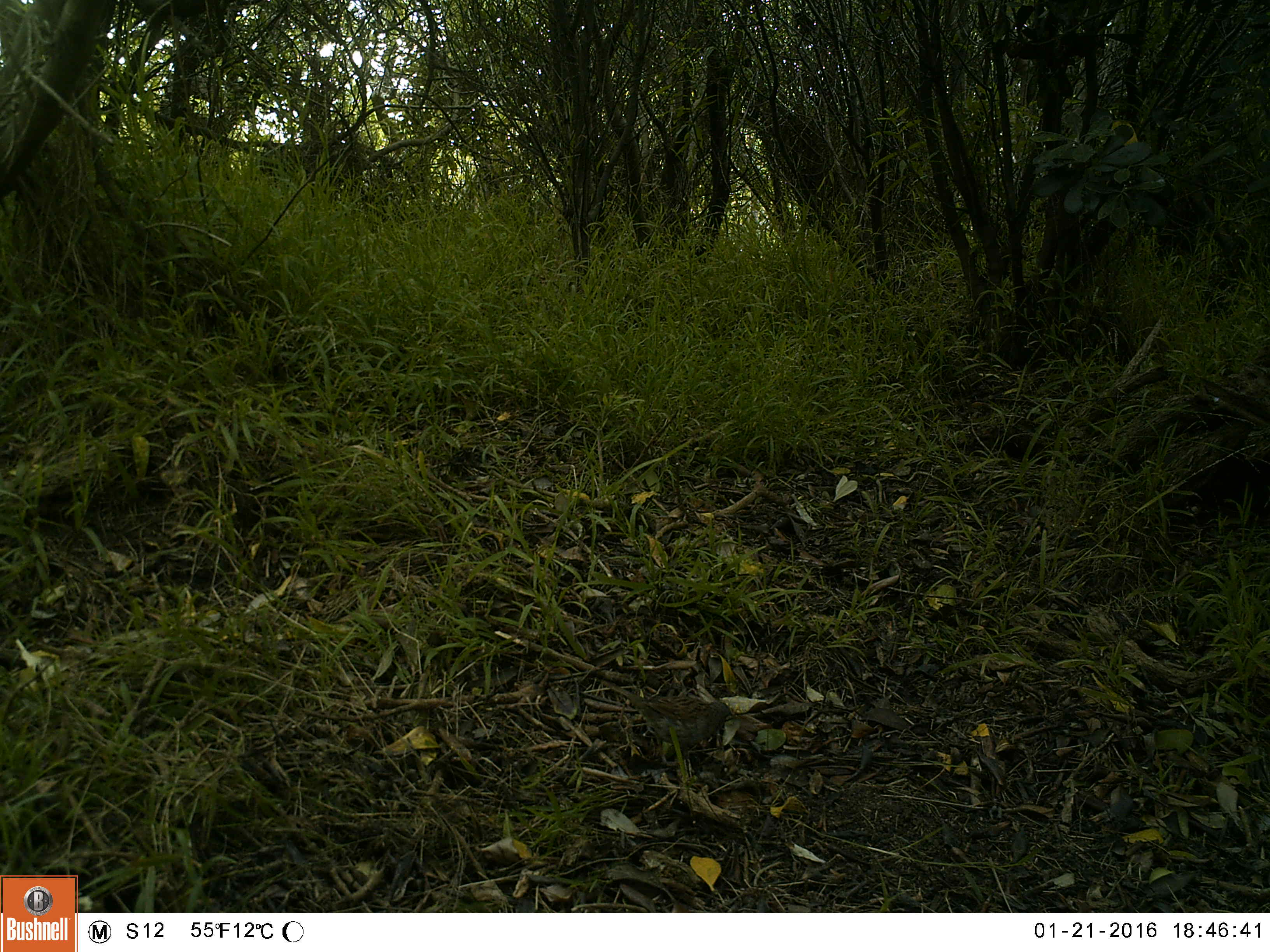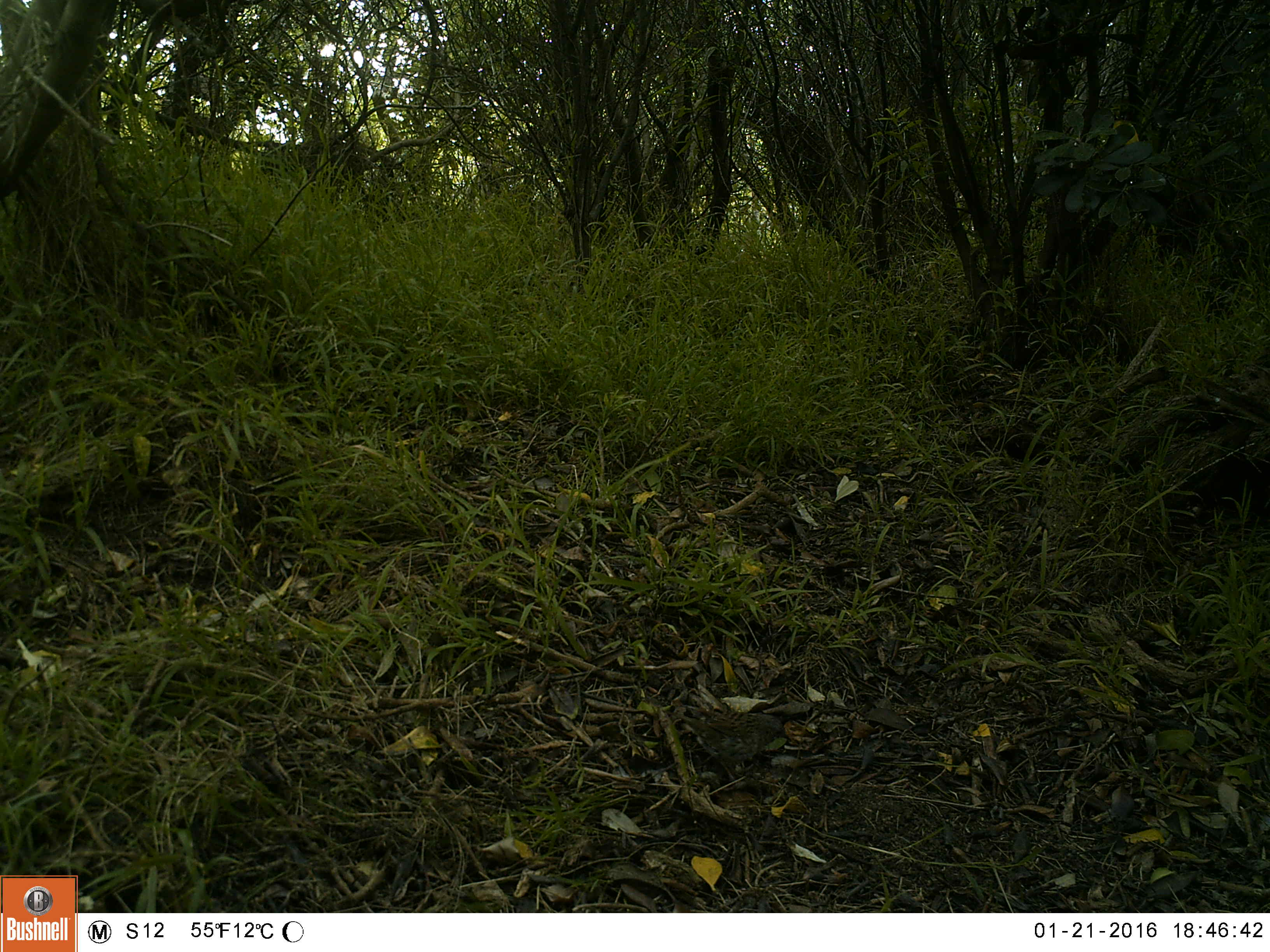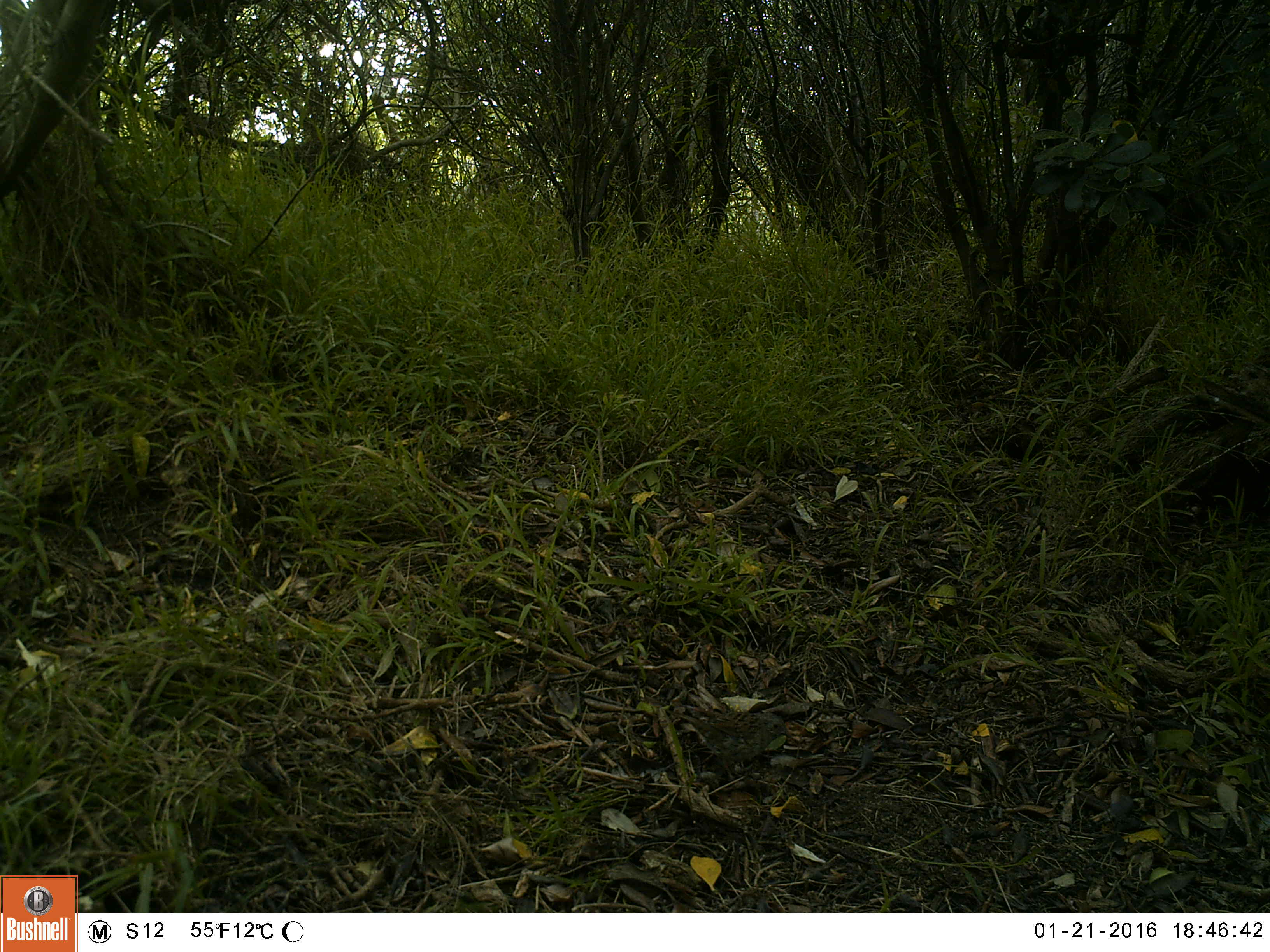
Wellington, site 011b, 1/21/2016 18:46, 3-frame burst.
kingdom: Animalia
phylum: Chordata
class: Aves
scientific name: Aves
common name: bird